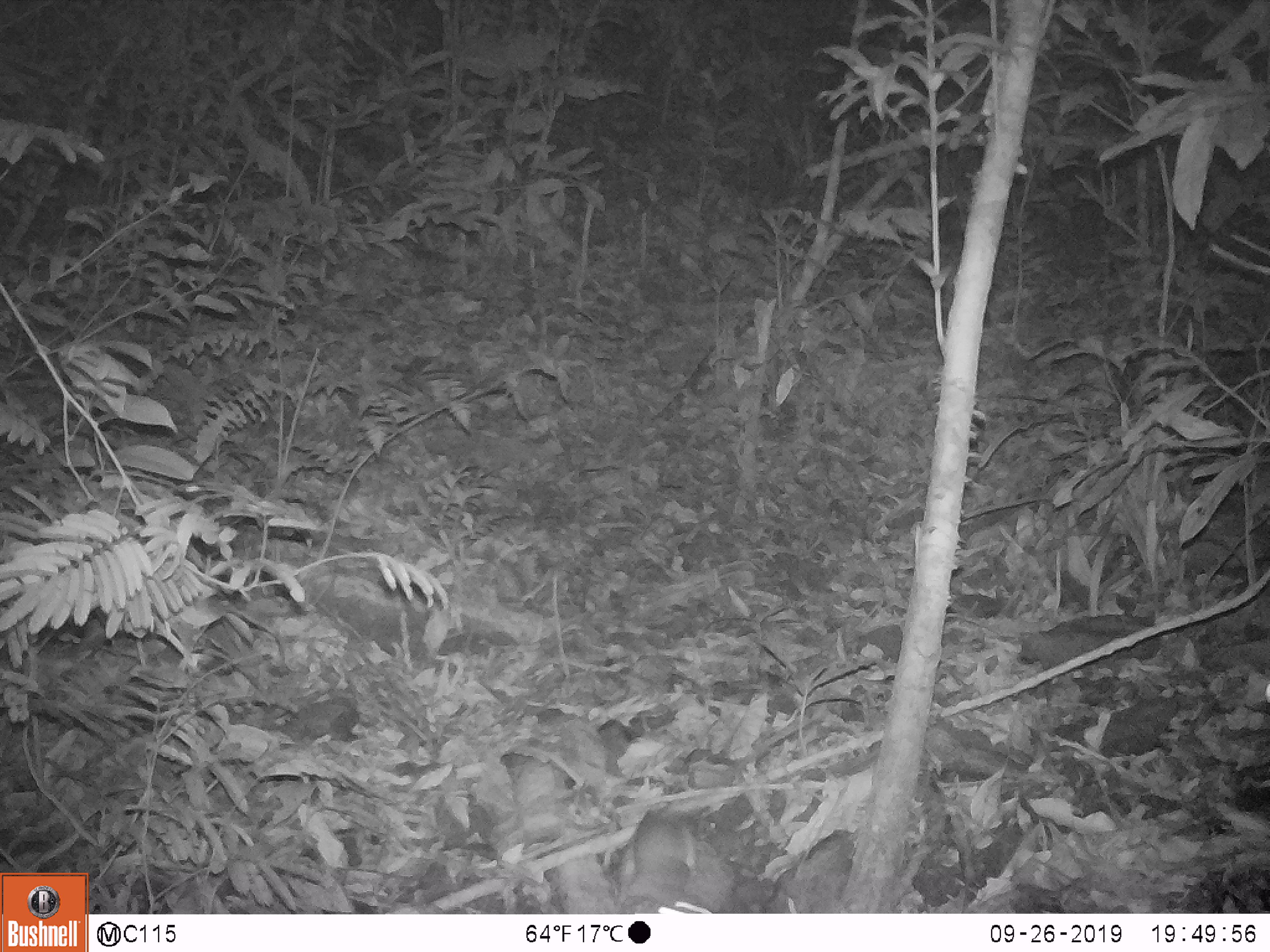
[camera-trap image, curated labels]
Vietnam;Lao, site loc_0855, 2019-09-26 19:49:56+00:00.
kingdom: Animalia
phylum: Chordata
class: Mammalia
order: Rodentia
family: Muridae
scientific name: Muridae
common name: old-world mice and rats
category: unidentified murid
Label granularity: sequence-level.